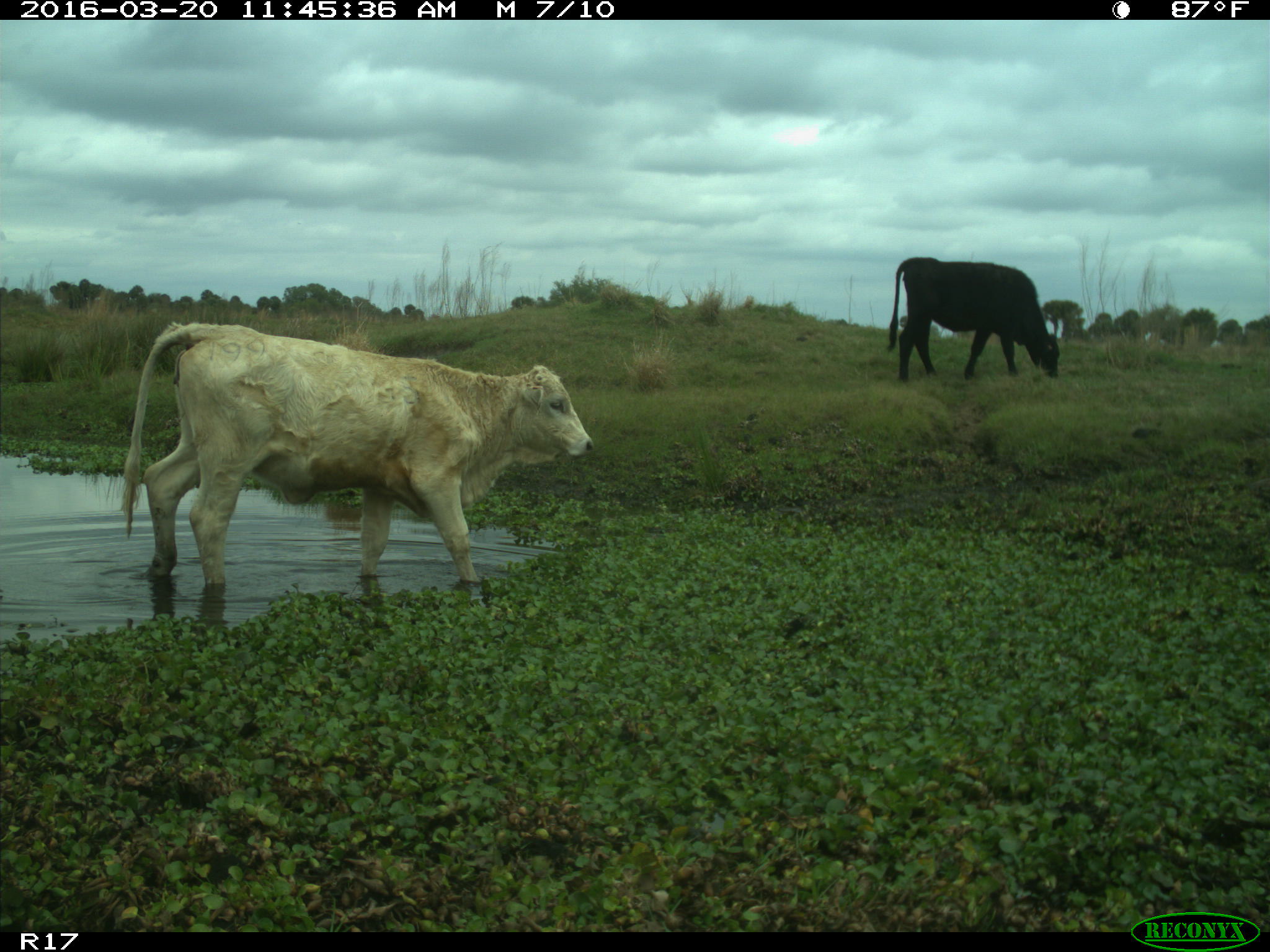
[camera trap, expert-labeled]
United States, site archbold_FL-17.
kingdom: Animalia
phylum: Chordata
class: Mammalia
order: Artiodactyla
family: Bovidae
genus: Bos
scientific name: Bos taurus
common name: domestic cow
Bos taurus (domestic cow).